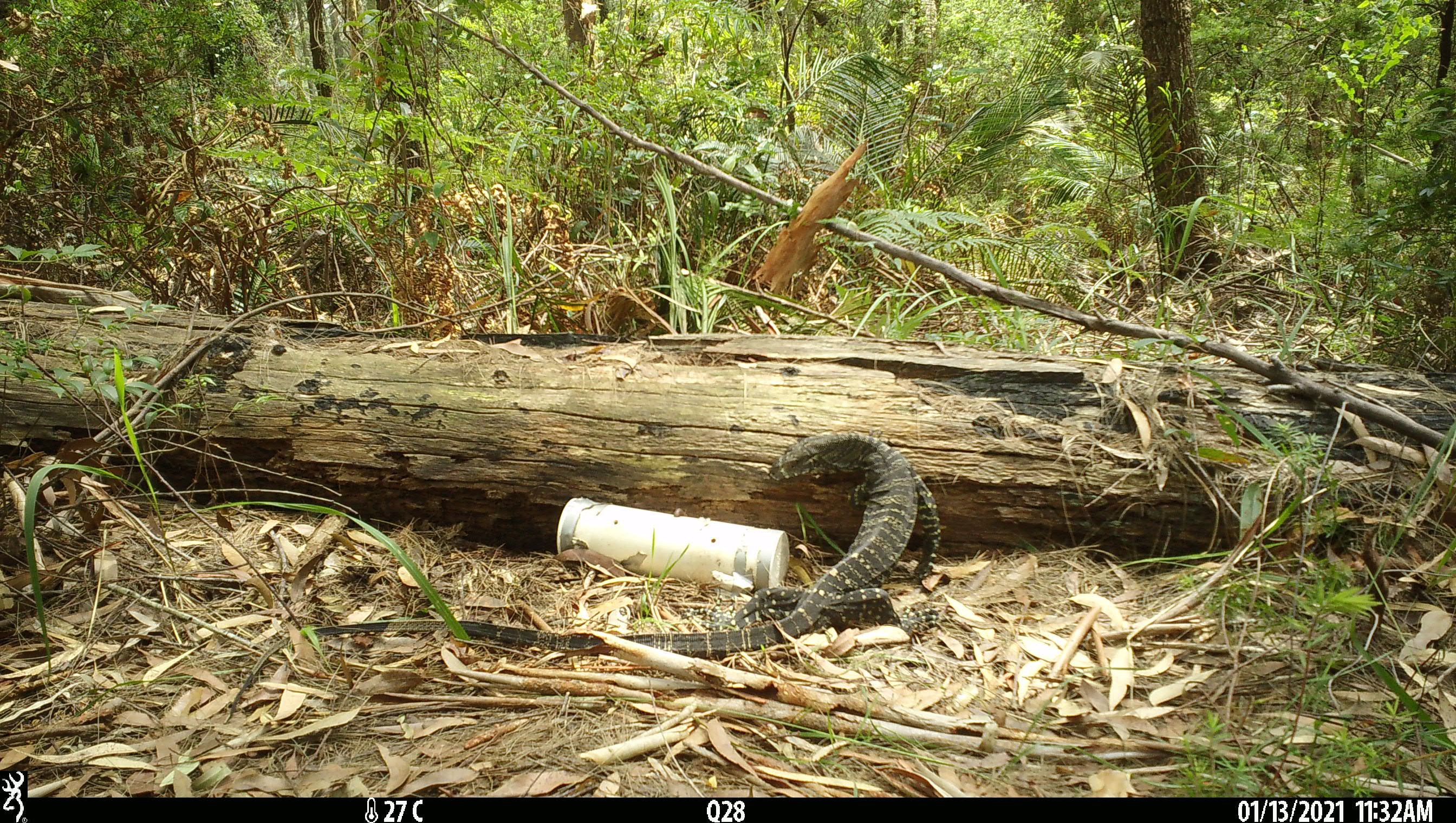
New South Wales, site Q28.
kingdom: Animalia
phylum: Chordata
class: Reptilia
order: Squamata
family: Varanidae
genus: Varanus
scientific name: Varanus varius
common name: lace monitor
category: goanna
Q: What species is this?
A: Goanna (lace monitor) (Varanus varius).